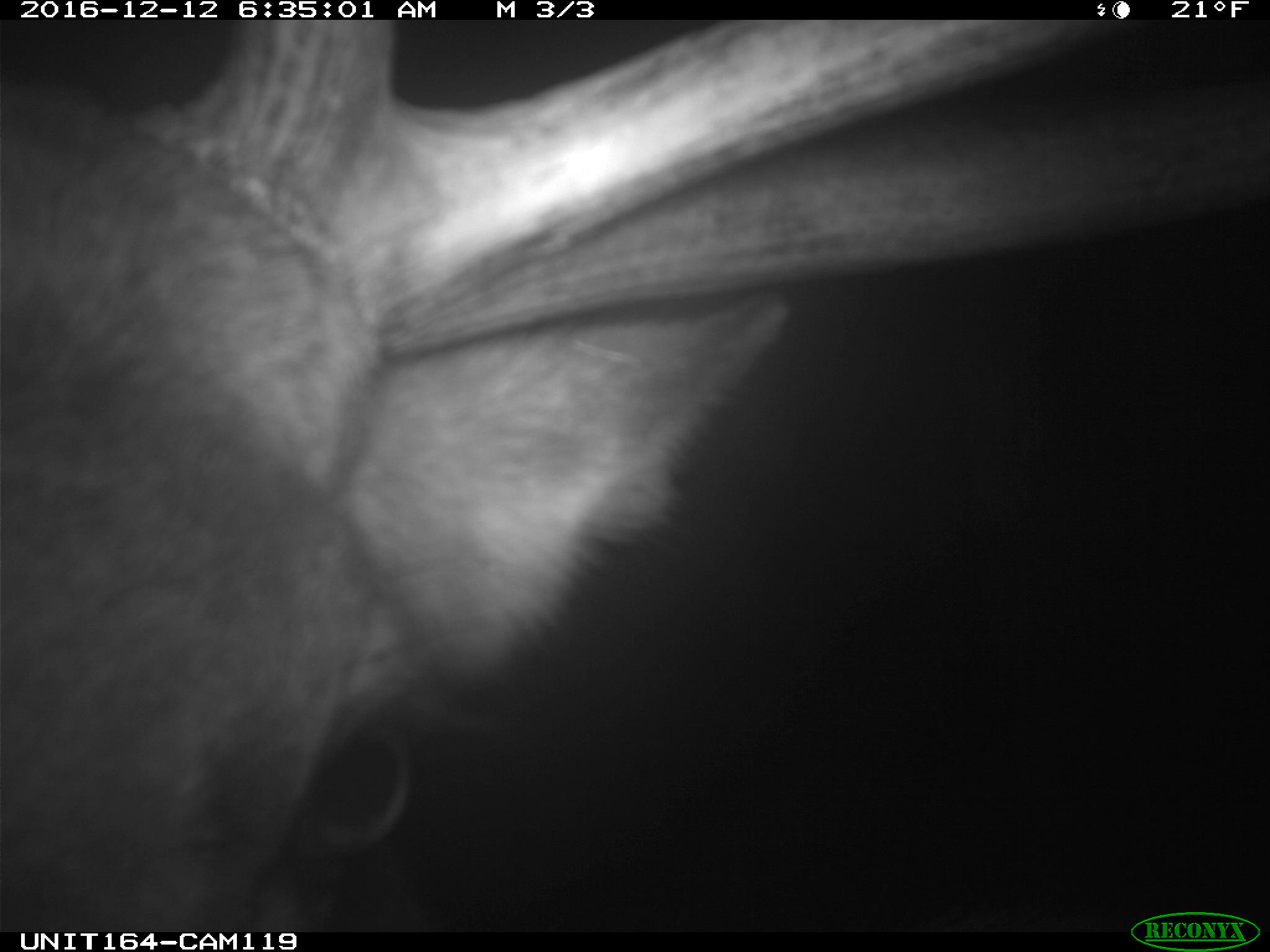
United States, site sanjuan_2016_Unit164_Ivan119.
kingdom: Animalia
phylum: Chordata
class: Mammalia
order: Artiodactyla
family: Cervidae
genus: Cervus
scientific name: Cervus elaphus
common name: red deer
Cervus elaphus (red deer).